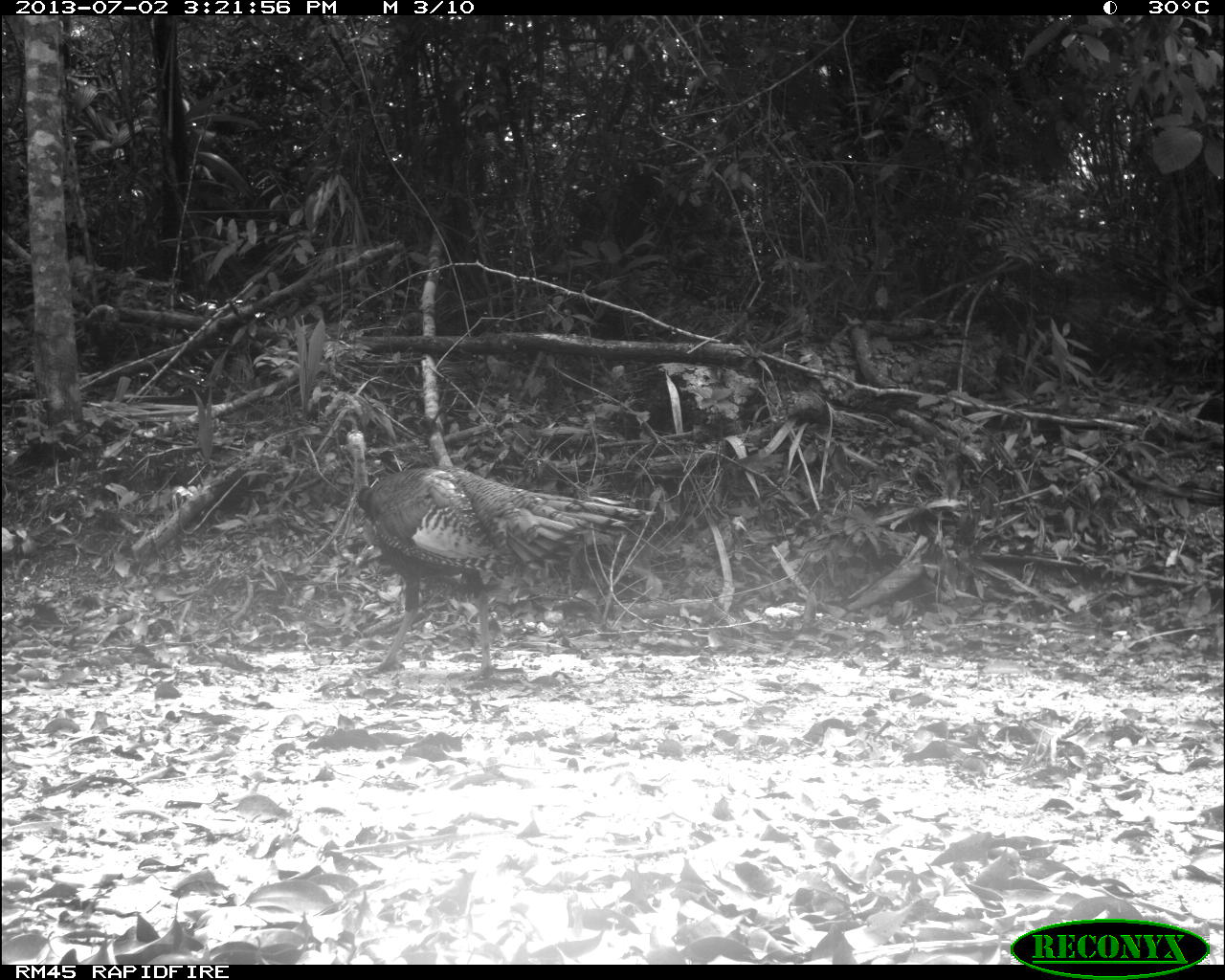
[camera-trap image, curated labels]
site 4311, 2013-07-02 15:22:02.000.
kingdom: Animalia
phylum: Chordata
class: Aves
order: Galliformes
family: Phasianidae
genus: Meleagris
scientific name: Meleagris ocellata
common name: ocellated turkey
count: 3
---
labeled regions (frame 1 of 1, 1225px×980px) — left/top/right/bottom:
meleagris ocellata: 343/427/647/678